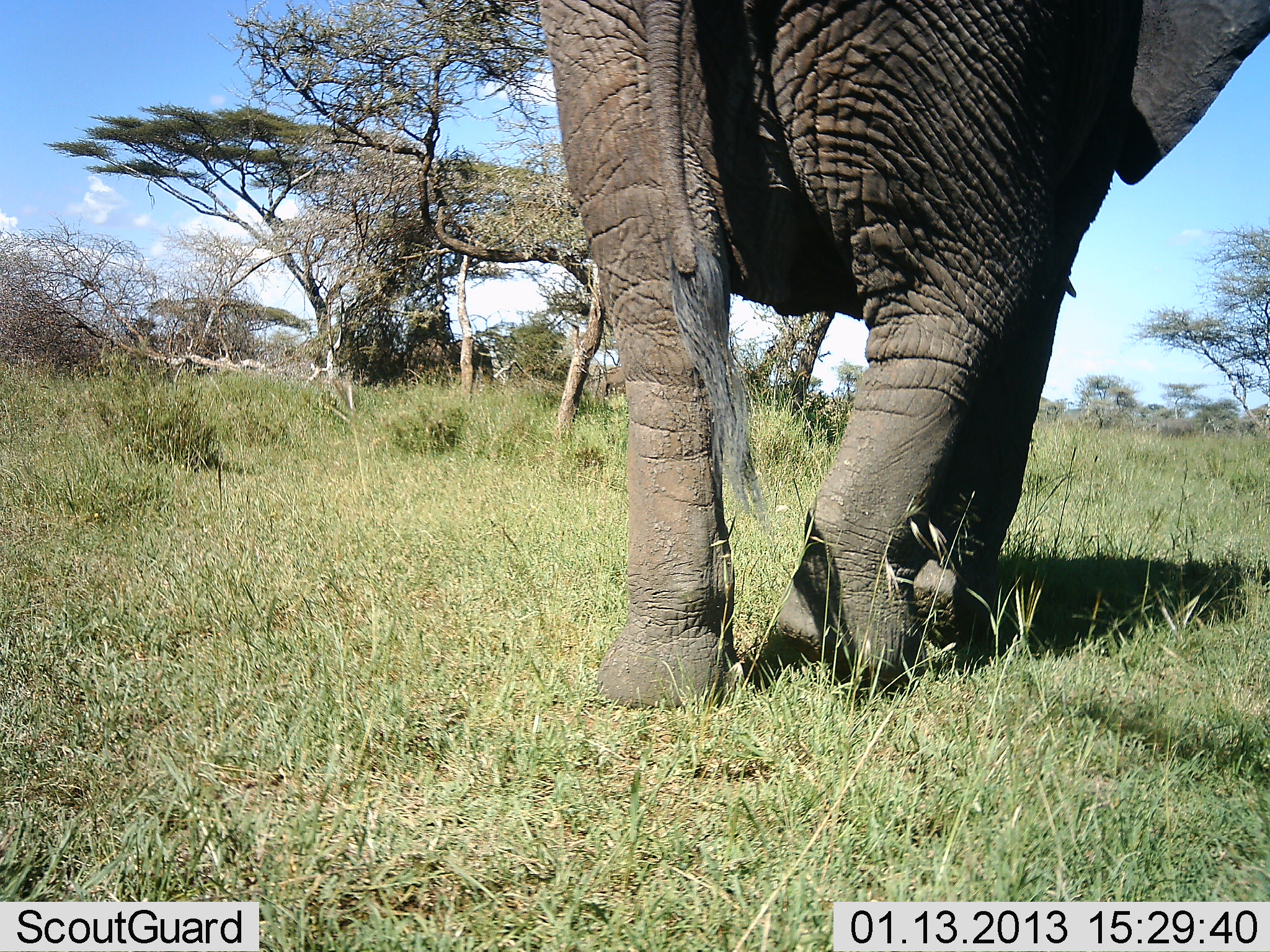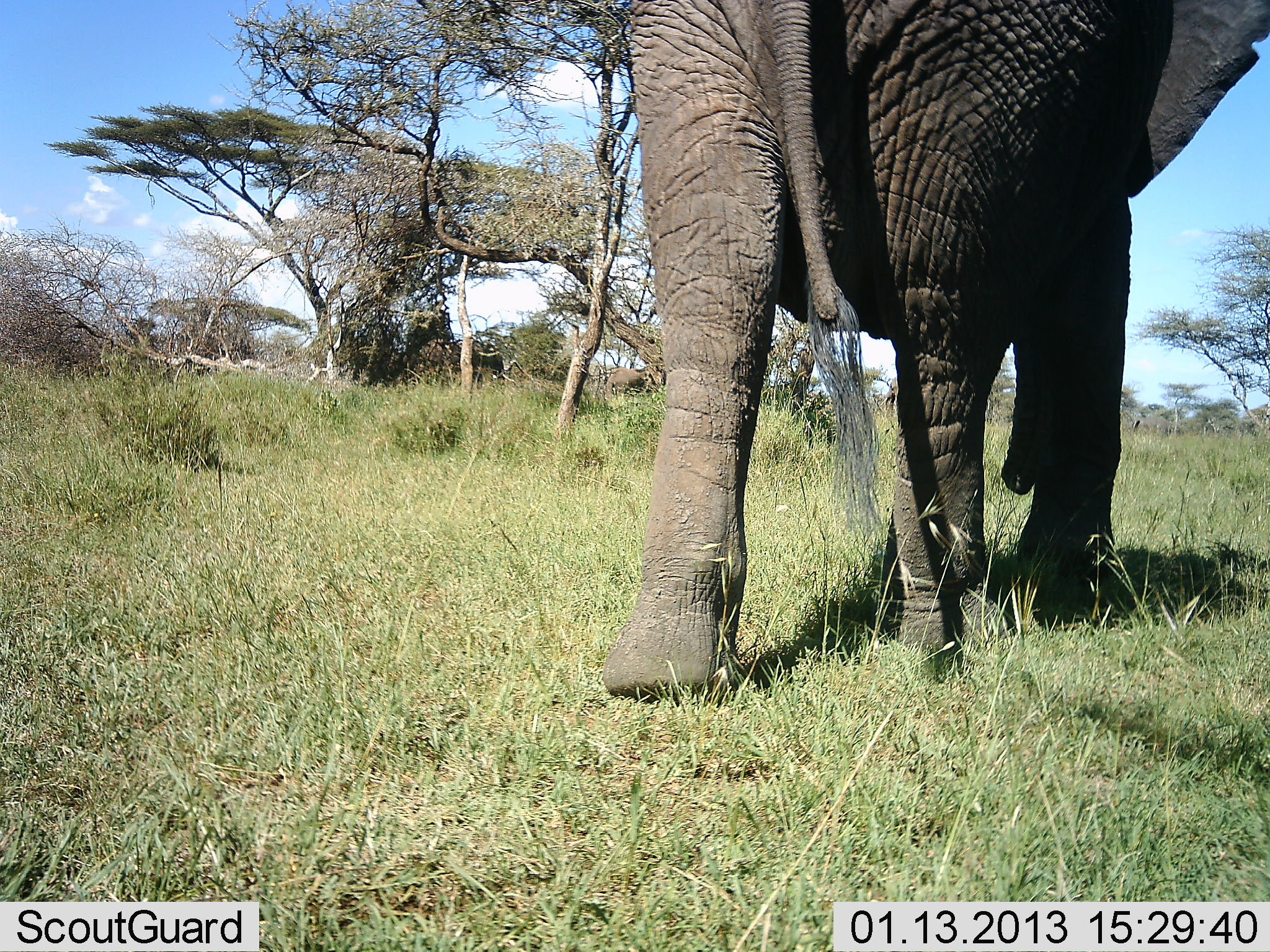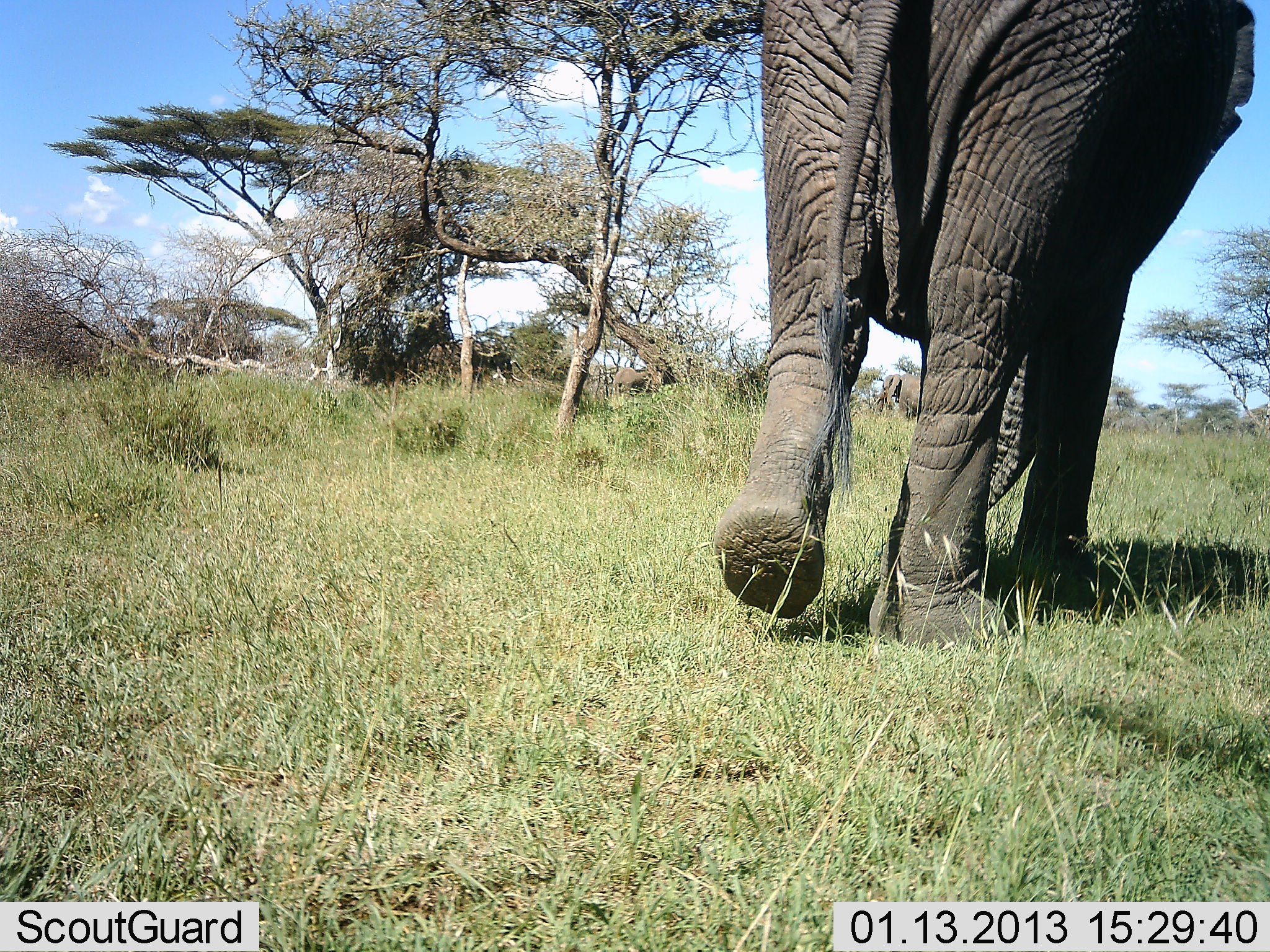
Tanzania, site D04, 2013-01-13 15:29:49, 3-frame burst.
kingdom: Animalia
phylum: Chordata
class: Mammalia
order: Proboscidea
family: Elephantidae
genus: Loxodonta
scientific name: Loxodonta africana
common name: african bush elephant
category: elephant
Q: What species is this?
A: Elephant (african bush elephant) (Loxodonta africana).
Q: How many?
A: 1.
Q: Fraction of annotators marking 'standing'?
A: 3%.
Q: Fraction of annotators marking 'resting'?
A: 0%.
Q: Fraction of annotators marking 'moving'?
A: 100%.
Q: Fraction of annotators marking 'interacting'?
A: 0%.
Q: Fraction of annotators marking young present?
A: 3%.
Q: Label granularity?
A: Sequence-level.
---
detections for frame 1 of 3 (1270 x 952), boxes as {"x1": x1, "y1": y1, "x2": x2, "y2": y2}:
animal: {"x1": 532, "y1": 1, "x2": 1270, "y2": 713}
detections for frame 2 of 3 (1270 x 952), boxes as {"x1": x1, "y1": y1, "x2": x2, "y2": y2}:
animal: {"x1": 601, "y1": 1, "x2": 1270, "y2": 713}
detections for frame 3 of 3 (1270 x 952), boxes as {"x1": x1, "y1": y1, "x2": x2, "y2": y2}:
animal: {"x1": 711, "y1": 0, "x2": 1259, "y2": 662}